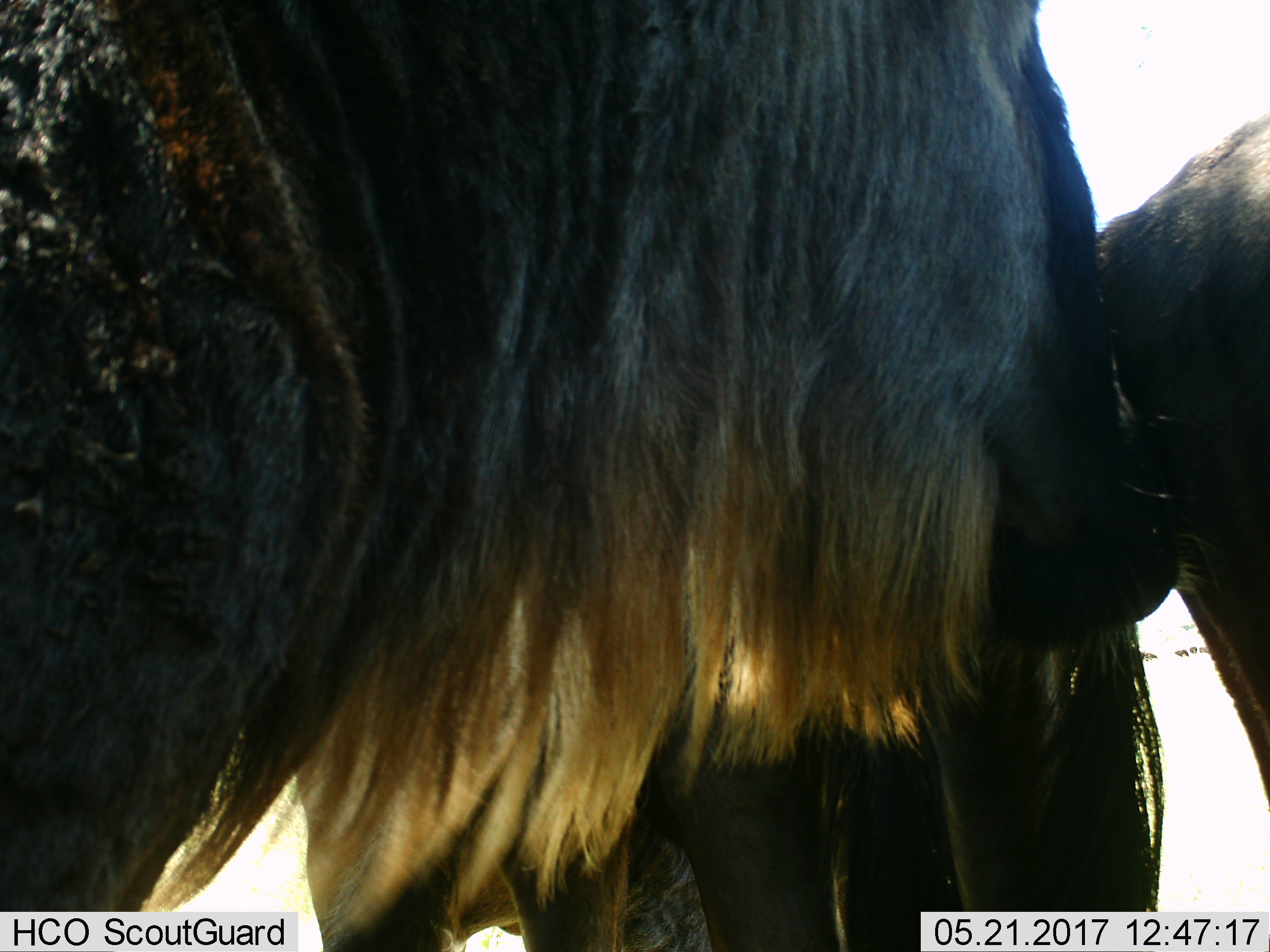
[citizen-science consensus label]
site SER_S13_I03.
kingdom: Animalia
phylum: Chordata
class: Mammalia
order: Artiodactyla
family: Bovidae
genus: Connochaetes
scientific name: Connochaetes taurinus taurinus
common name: blue wildebeest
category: wildebeestblue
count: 2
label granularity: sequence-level